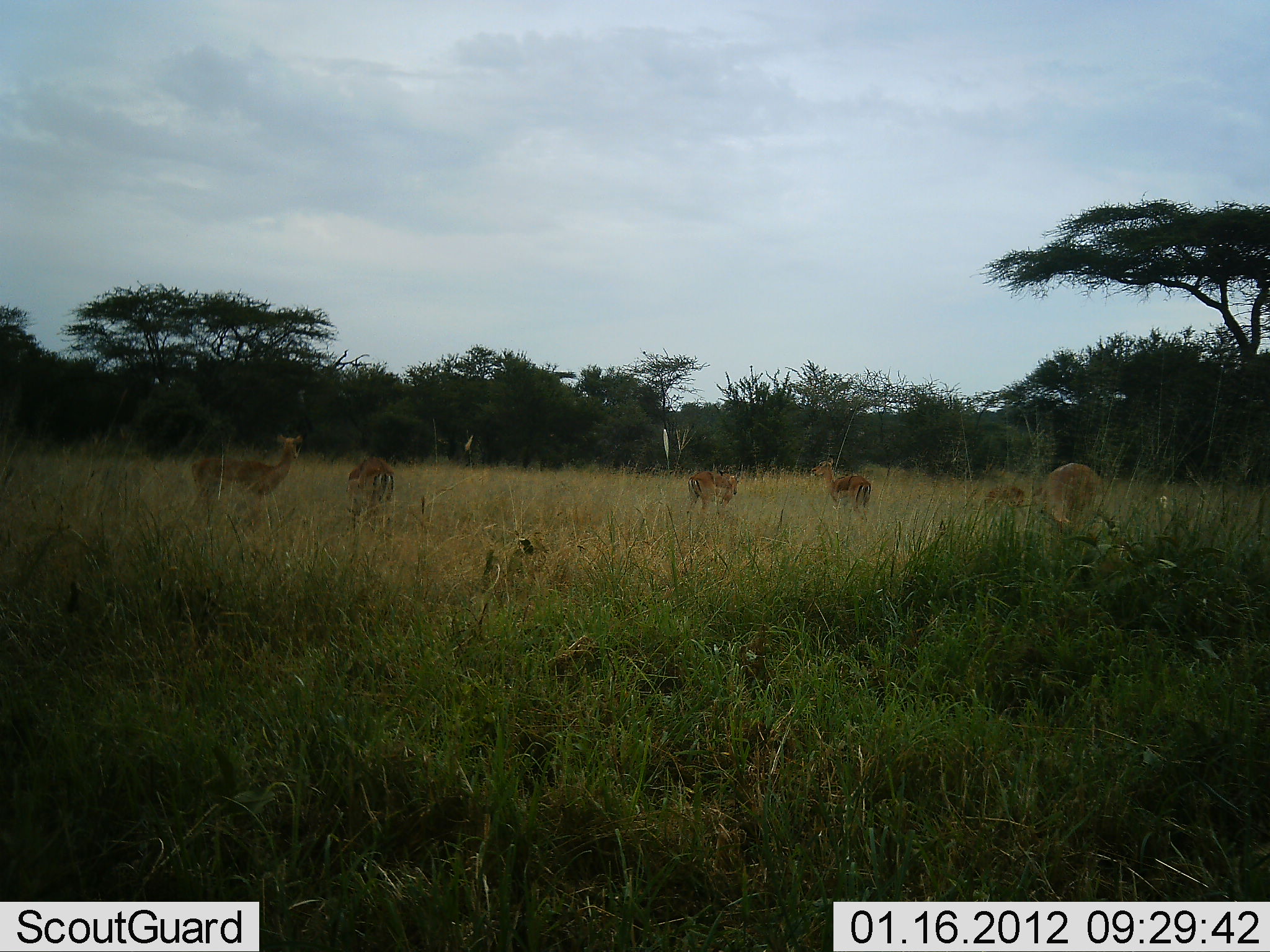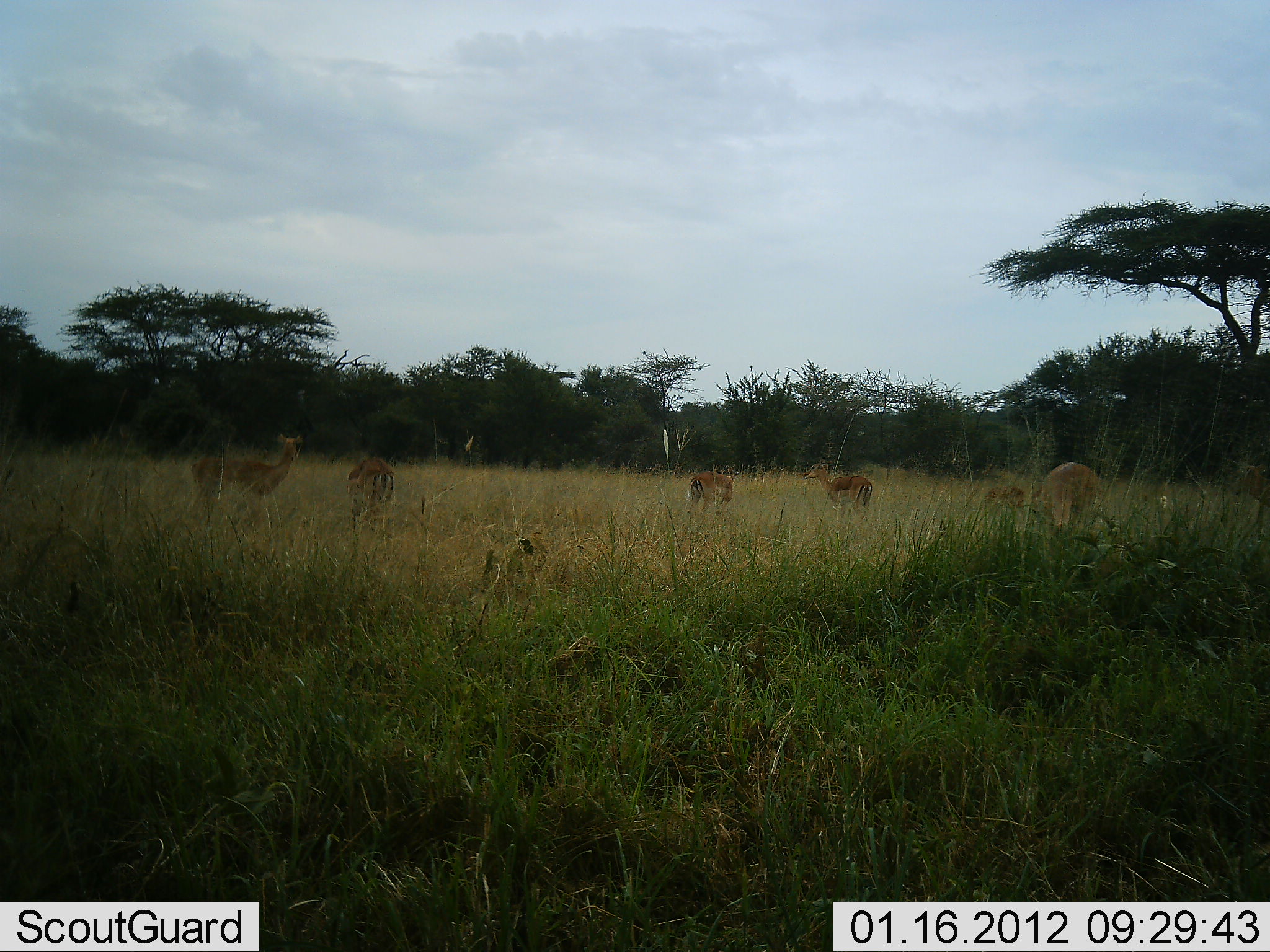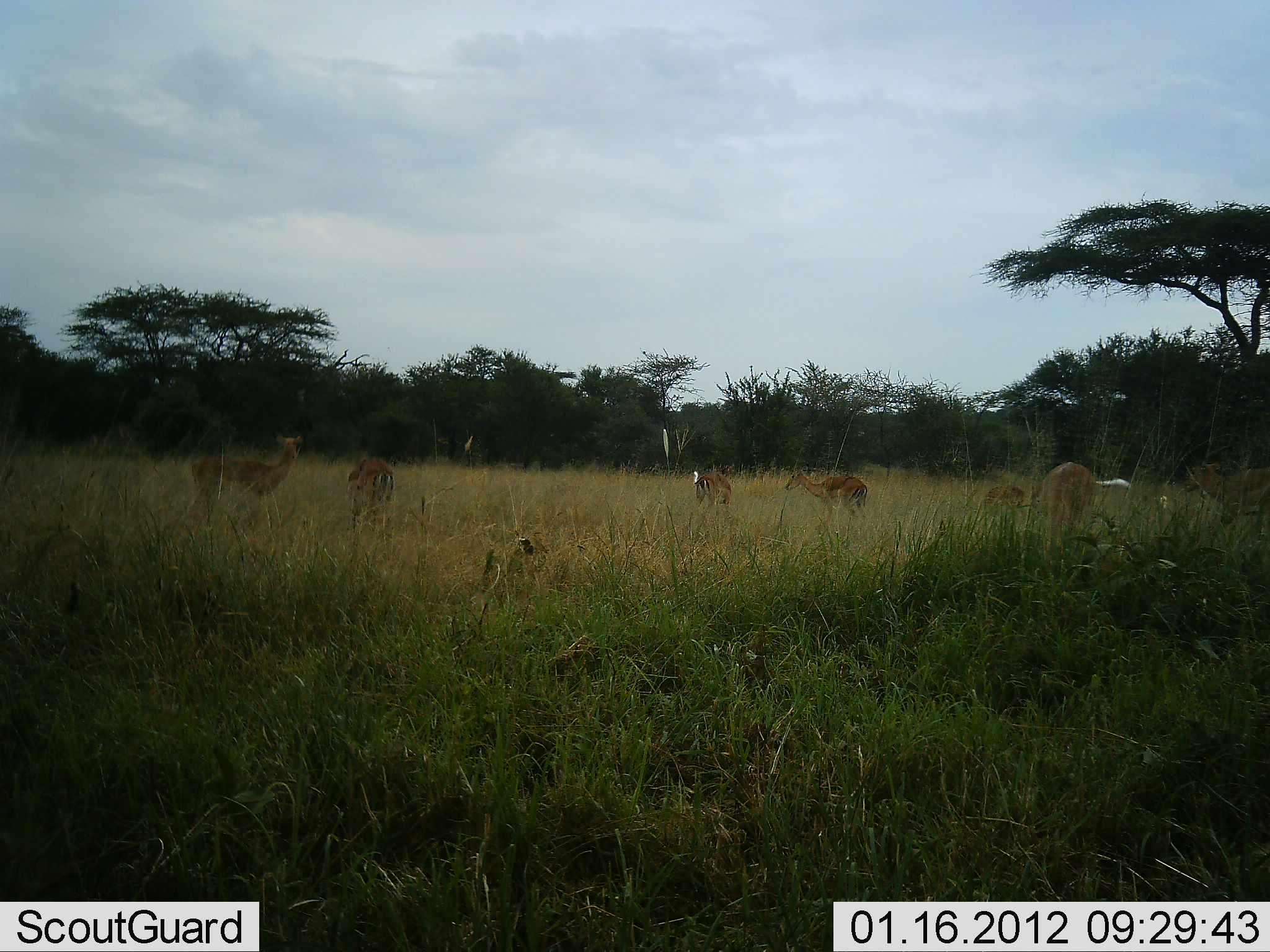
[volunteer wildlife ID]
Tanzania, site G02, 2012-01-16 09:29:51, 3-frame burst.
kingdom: Animalia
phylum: Chordata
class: Mammalia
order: Artiodactyla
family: Bovidae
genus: Aepyceros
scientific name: Aepyceros melampus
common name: impala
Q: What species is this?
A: Impala (Aepyceros melampus).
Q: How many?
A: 7.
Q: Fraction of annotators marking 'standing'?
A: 93%.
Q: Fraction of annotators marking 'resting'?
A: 0%.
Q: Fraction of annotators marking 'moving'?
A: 33%.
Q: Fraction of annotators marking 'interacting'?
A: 0%.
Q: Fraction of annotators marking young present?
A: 0%.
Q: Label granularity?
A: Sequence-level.